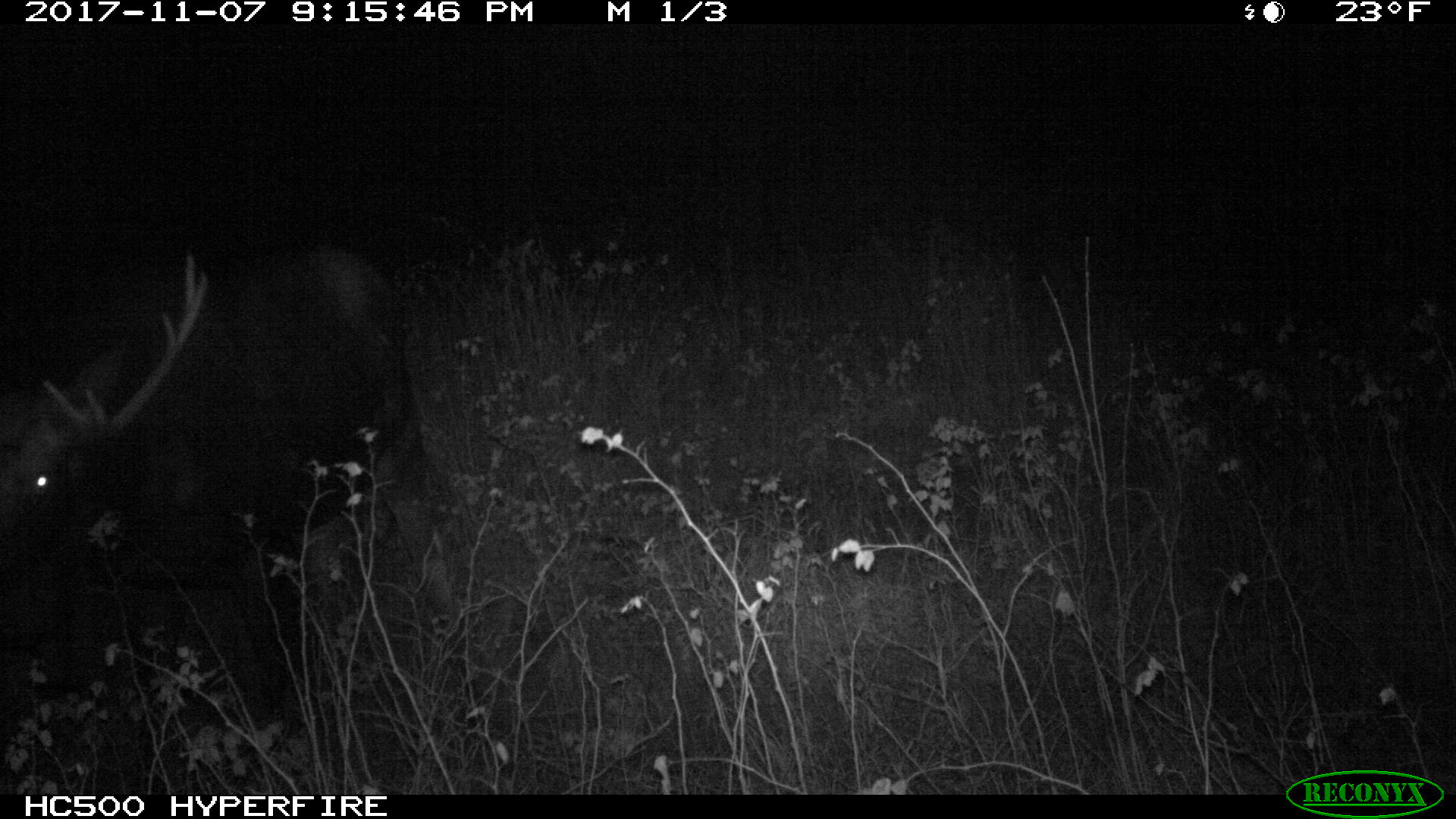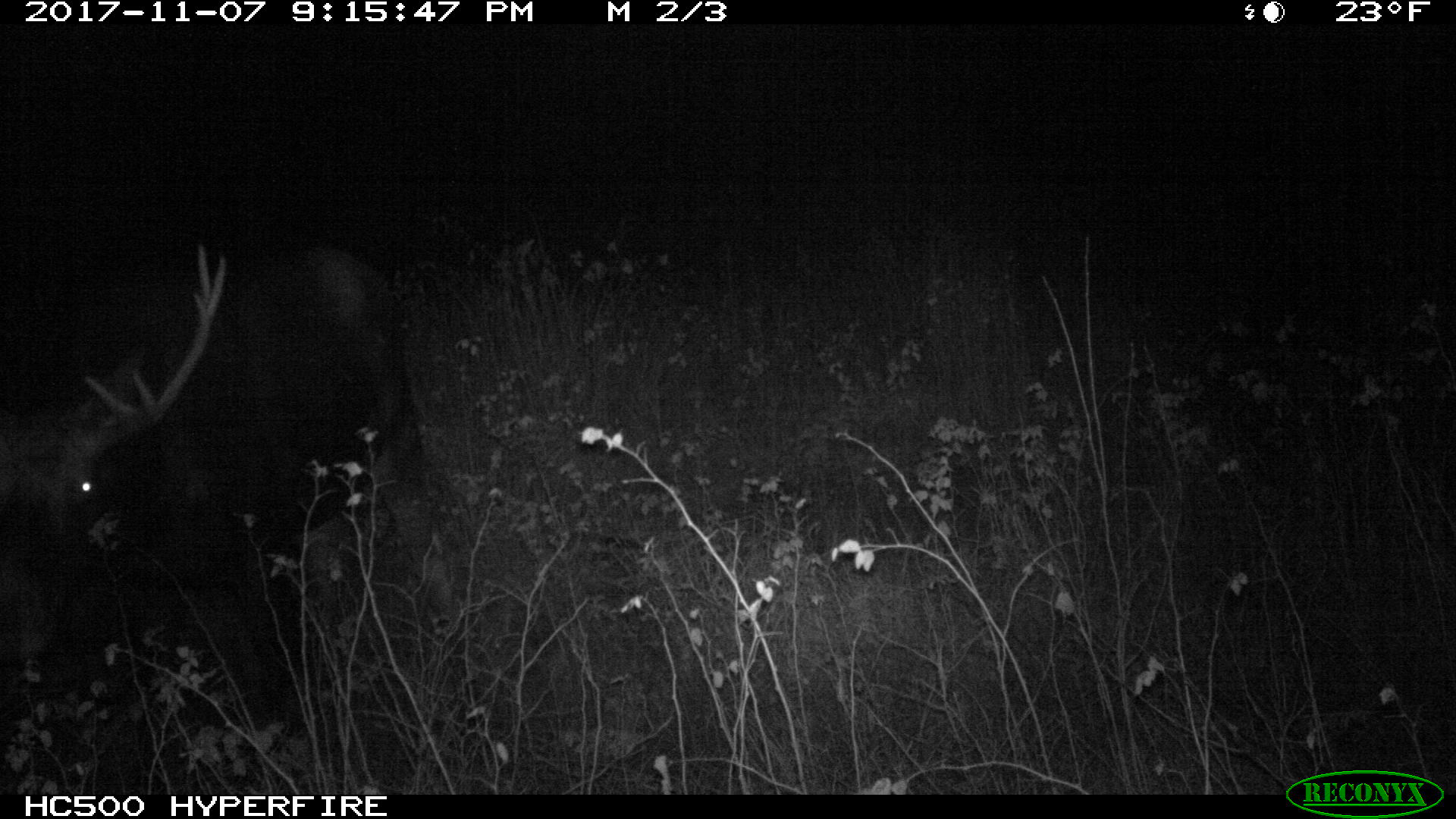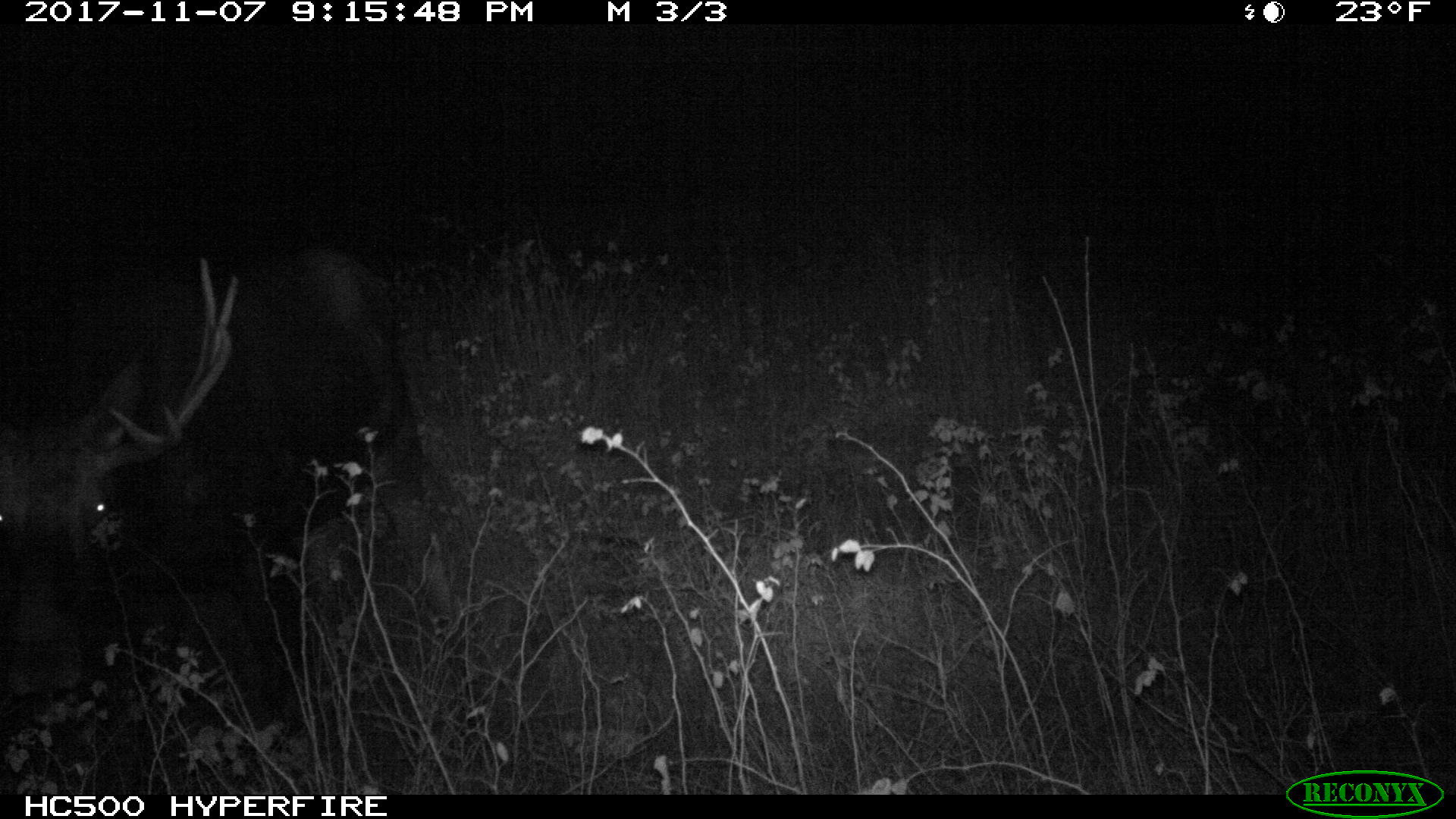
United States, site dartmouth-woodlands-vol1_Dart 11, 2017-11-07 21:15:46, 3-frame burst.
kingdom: Animalia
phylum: Chordata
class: Mammalia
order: Artiodactyla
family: Cervidae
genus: Alces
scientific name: Alces alces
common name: moose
Moose (Alces alces).